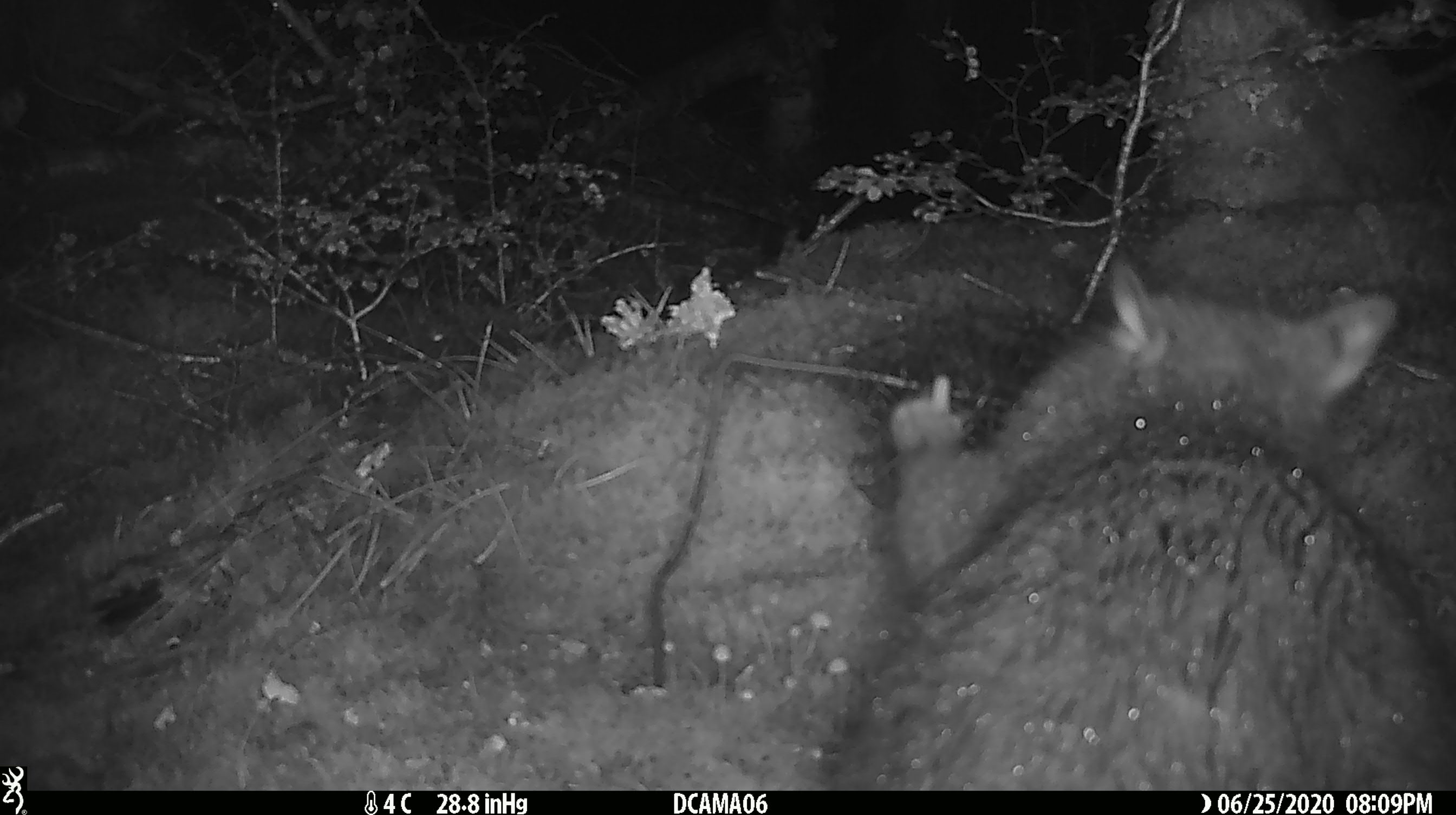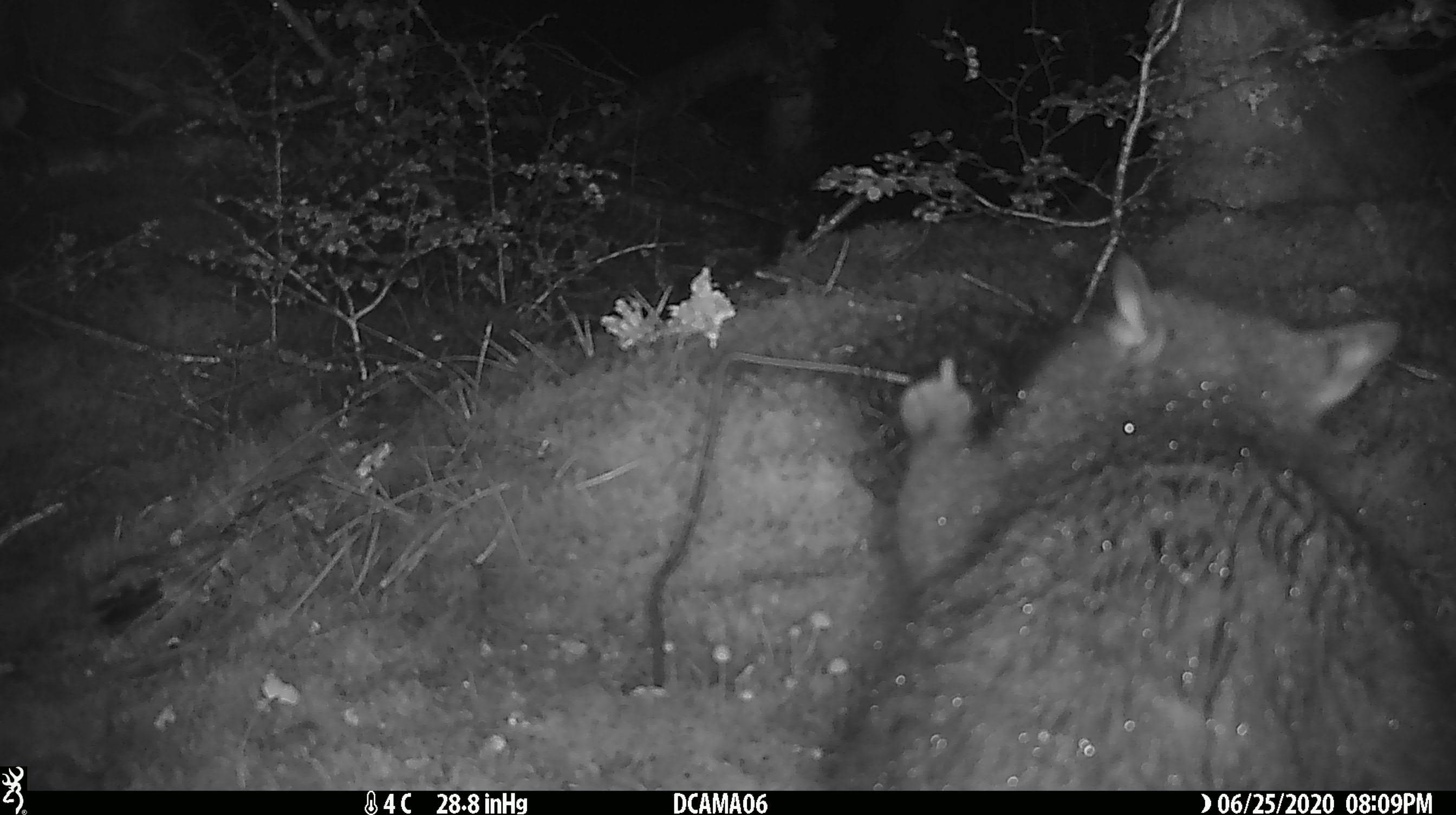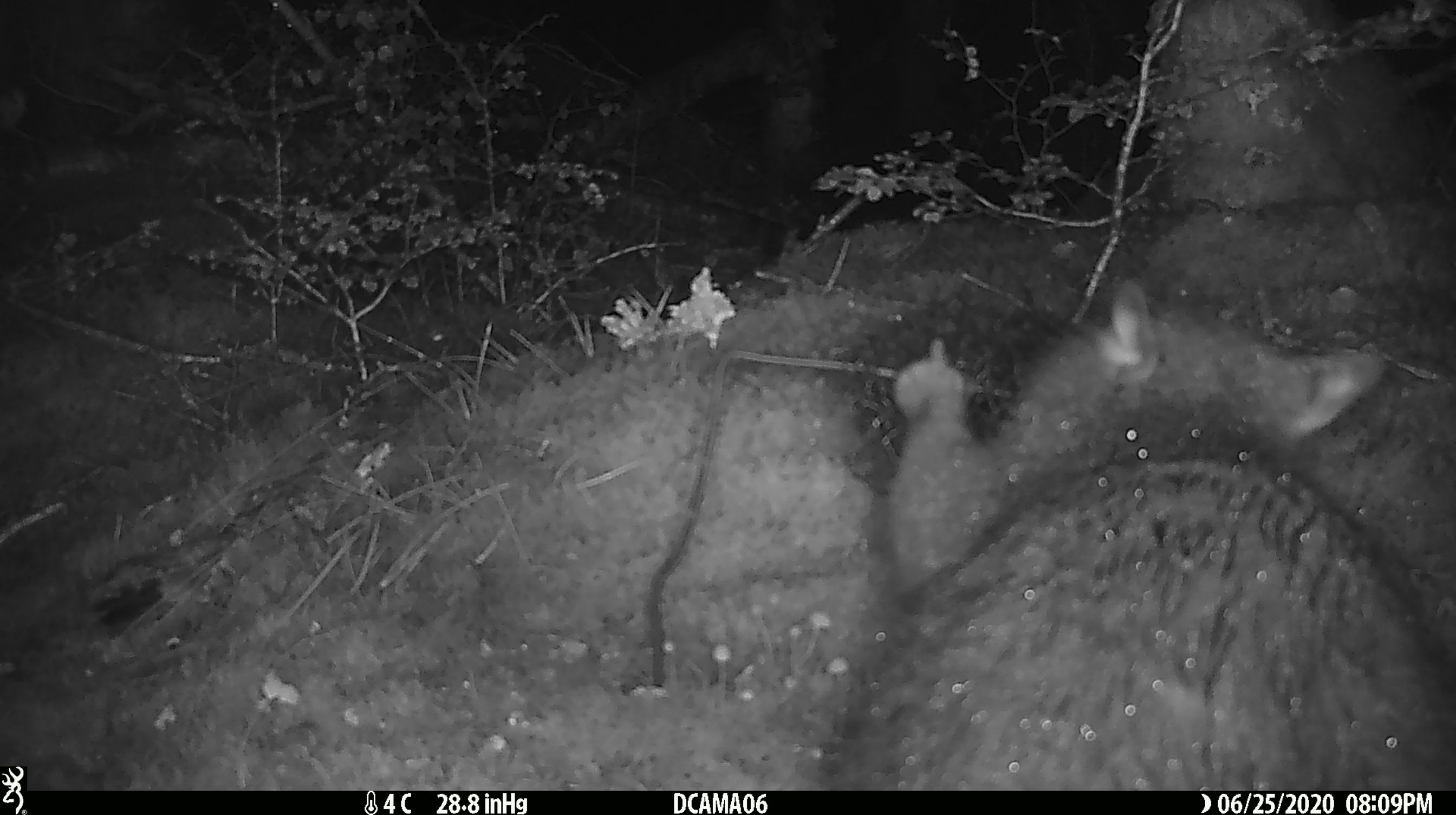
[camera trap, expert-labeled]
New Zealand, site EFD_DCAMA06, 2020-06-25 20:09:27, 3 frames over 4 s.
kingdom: Animalia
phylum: Chordata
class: Mammalia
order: Diprotodontia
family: Phalangeridae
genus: Trichosurus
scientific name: Trichosurus vulpecula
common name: common brushtail possum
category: possum